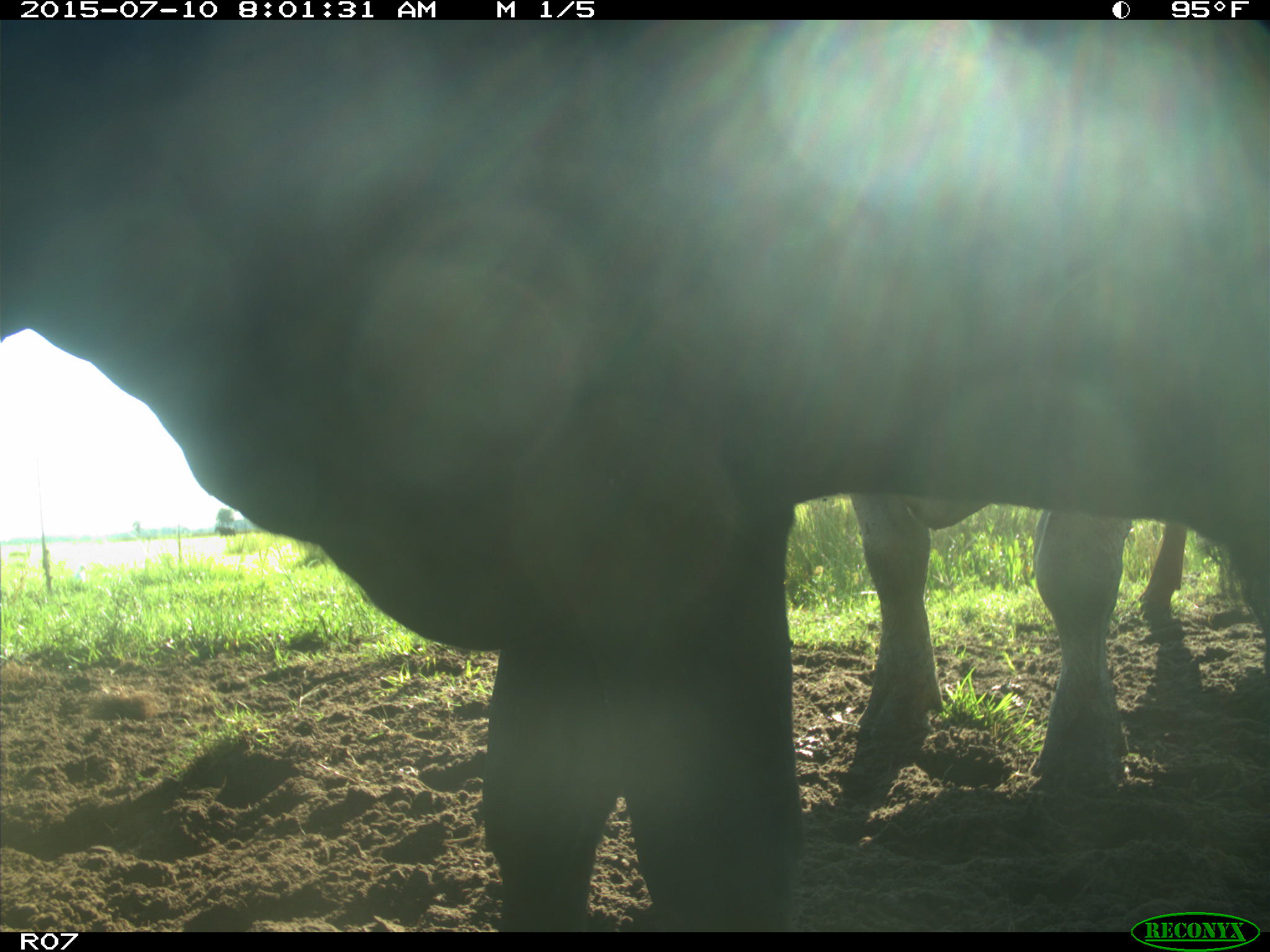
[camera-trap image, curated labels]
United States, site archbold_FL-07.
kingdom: Animalia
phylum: Chordata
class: Mammalia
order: Artiodactyla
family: Bovidae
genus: Bos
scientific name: Bos taurus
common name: domestic cow